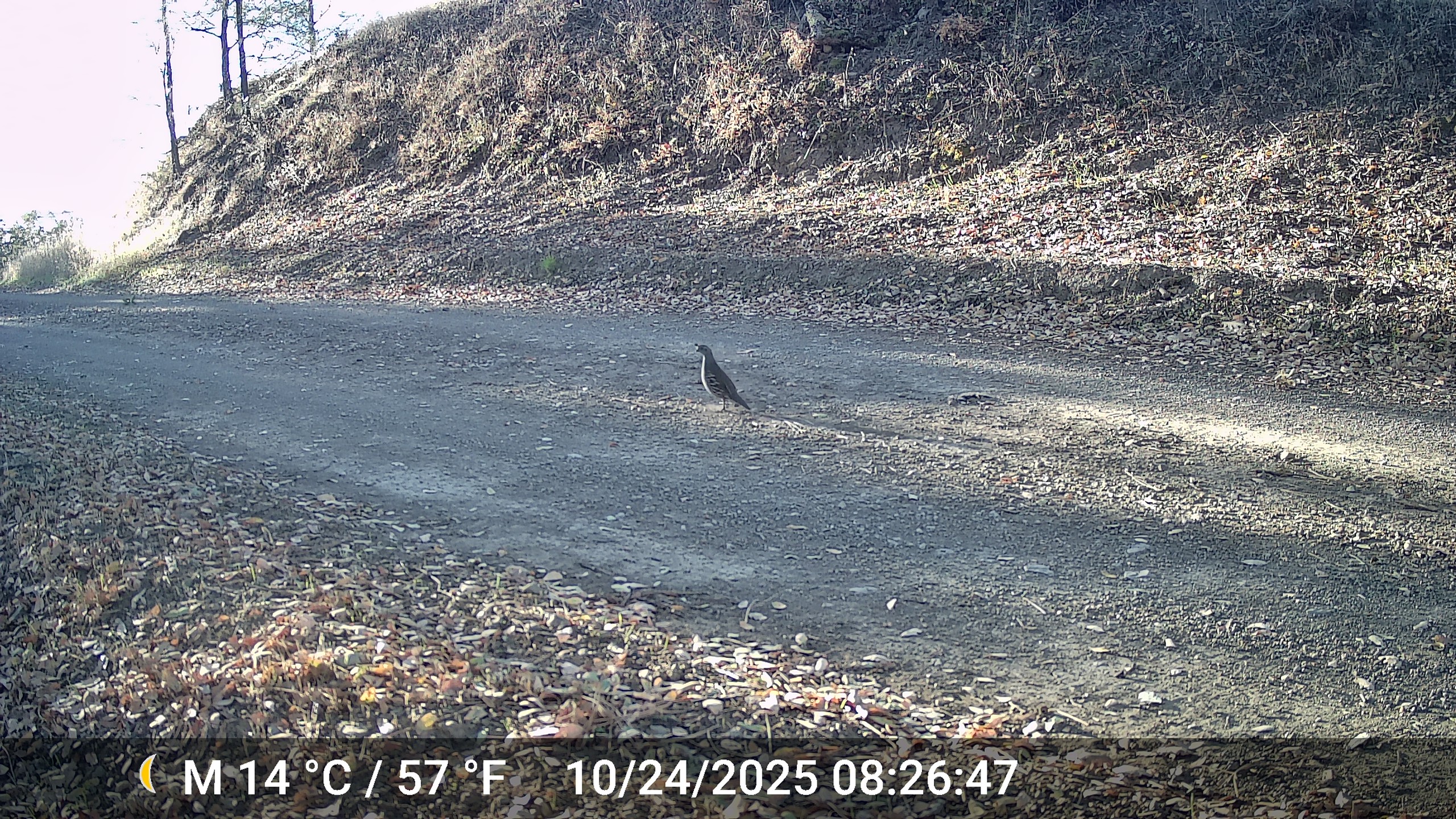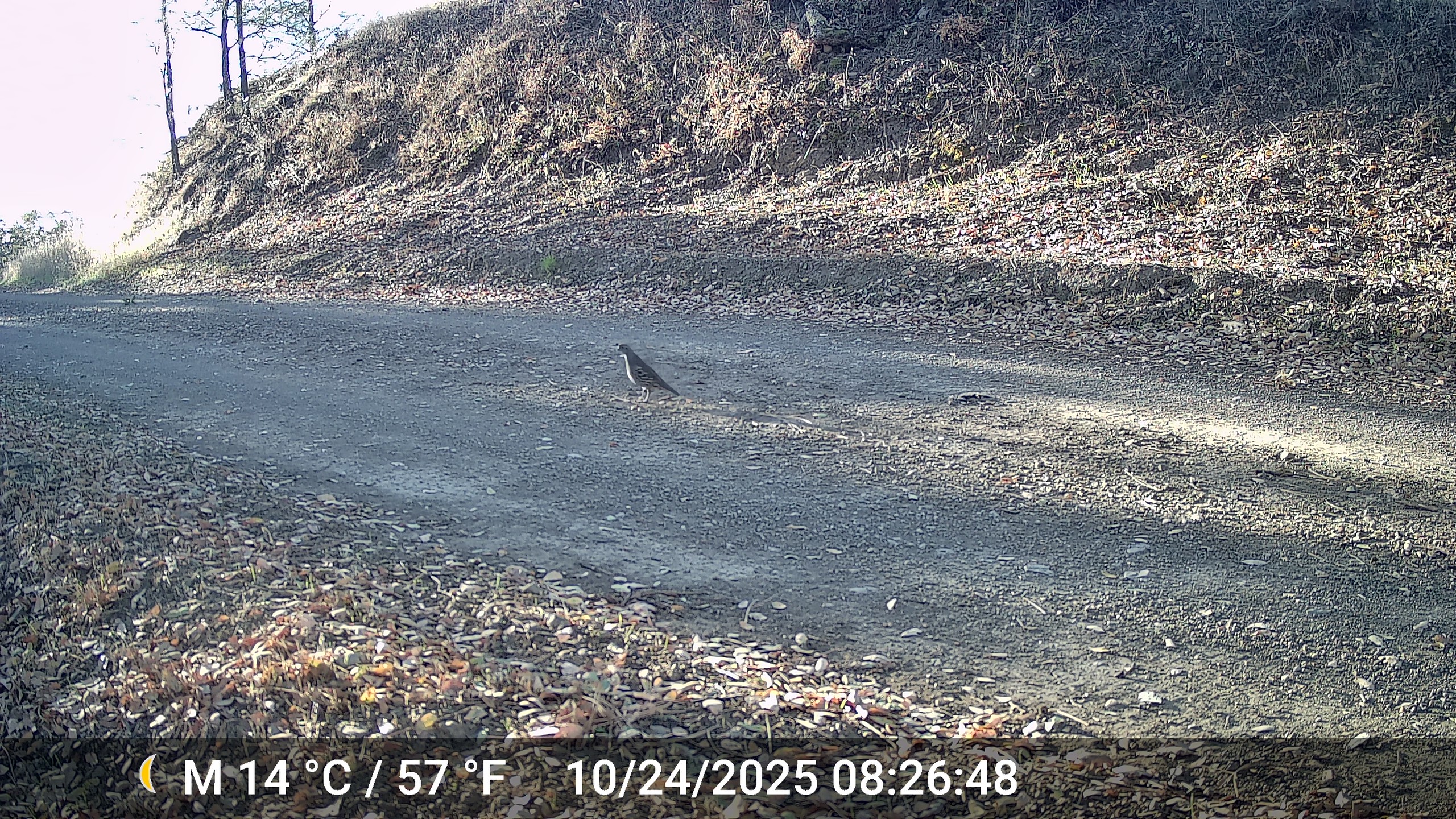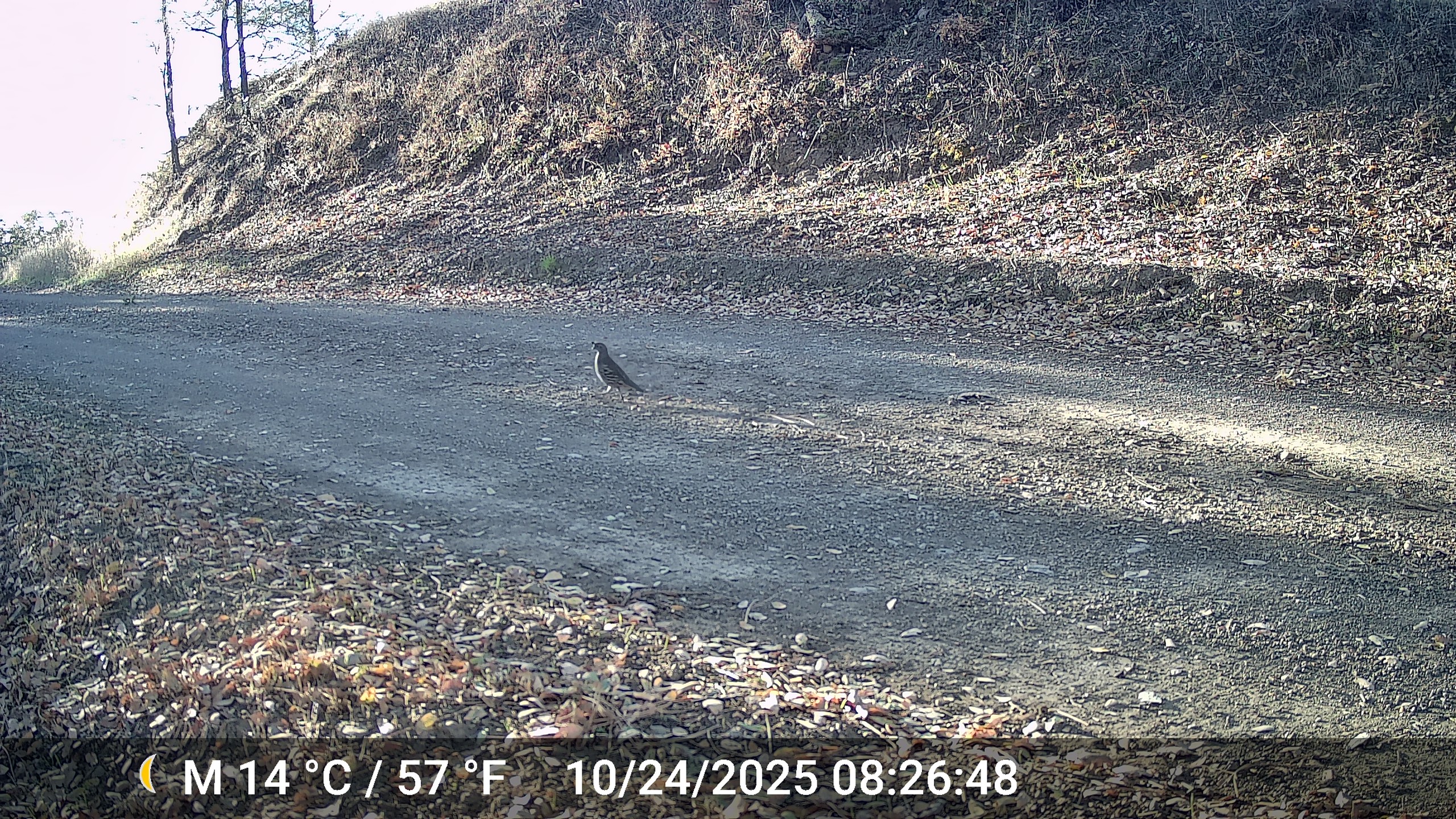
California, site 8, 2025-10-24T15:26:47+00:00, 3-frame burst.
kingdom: Animalia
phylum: Chordata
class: Aves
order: Galliformes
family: Odontophoridae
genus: Callipepla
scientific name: Callipepla californica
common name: california quail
California quail (Callipepla californica).